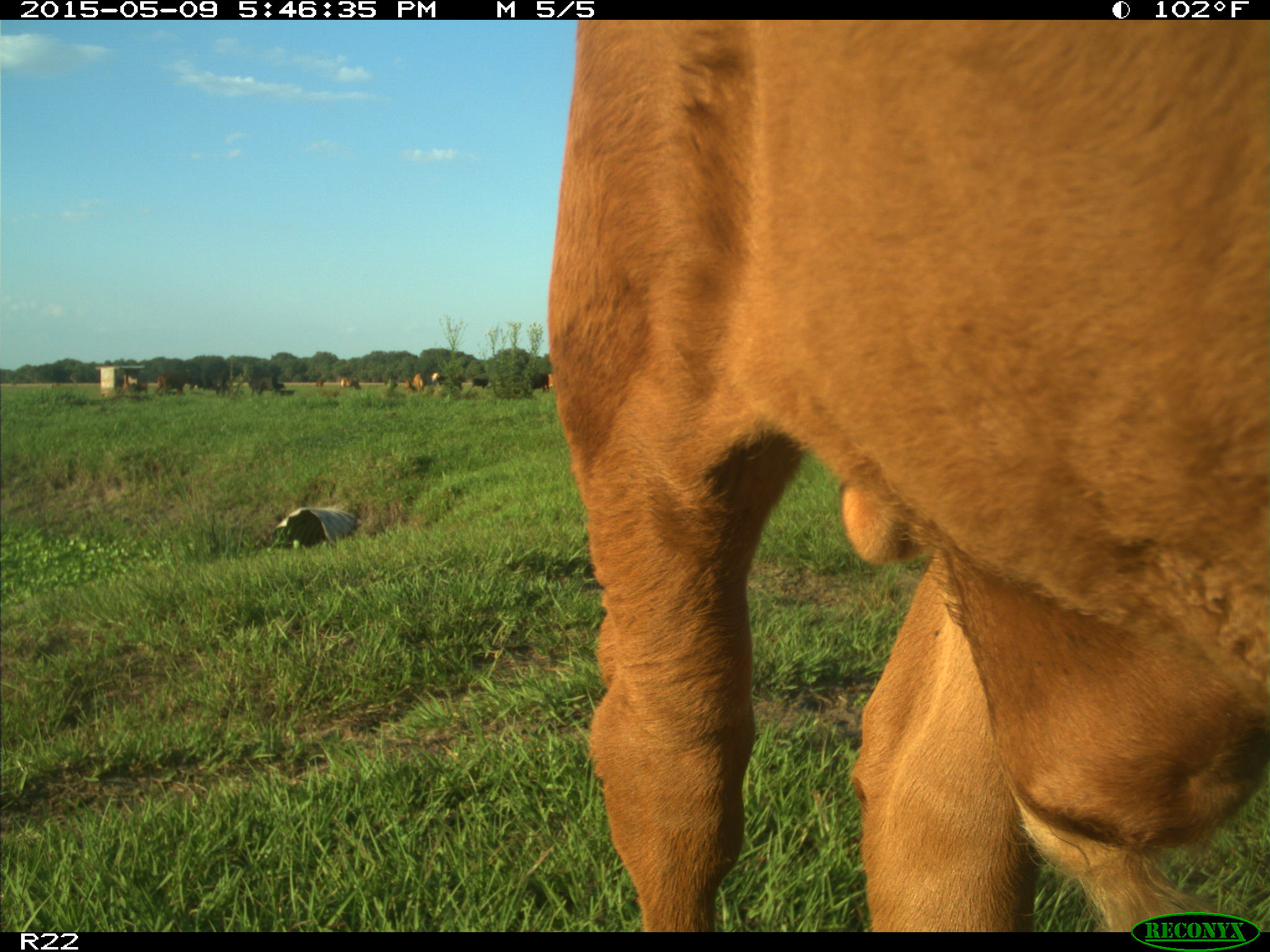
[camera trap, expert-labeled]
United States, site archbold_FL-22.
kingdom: Animalia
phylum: Chordata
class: Mammalia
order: Artiodactyla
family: Bovidae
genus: Bos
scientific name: Bos taurus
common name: domestic cow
Bos taurus (domestic cow).